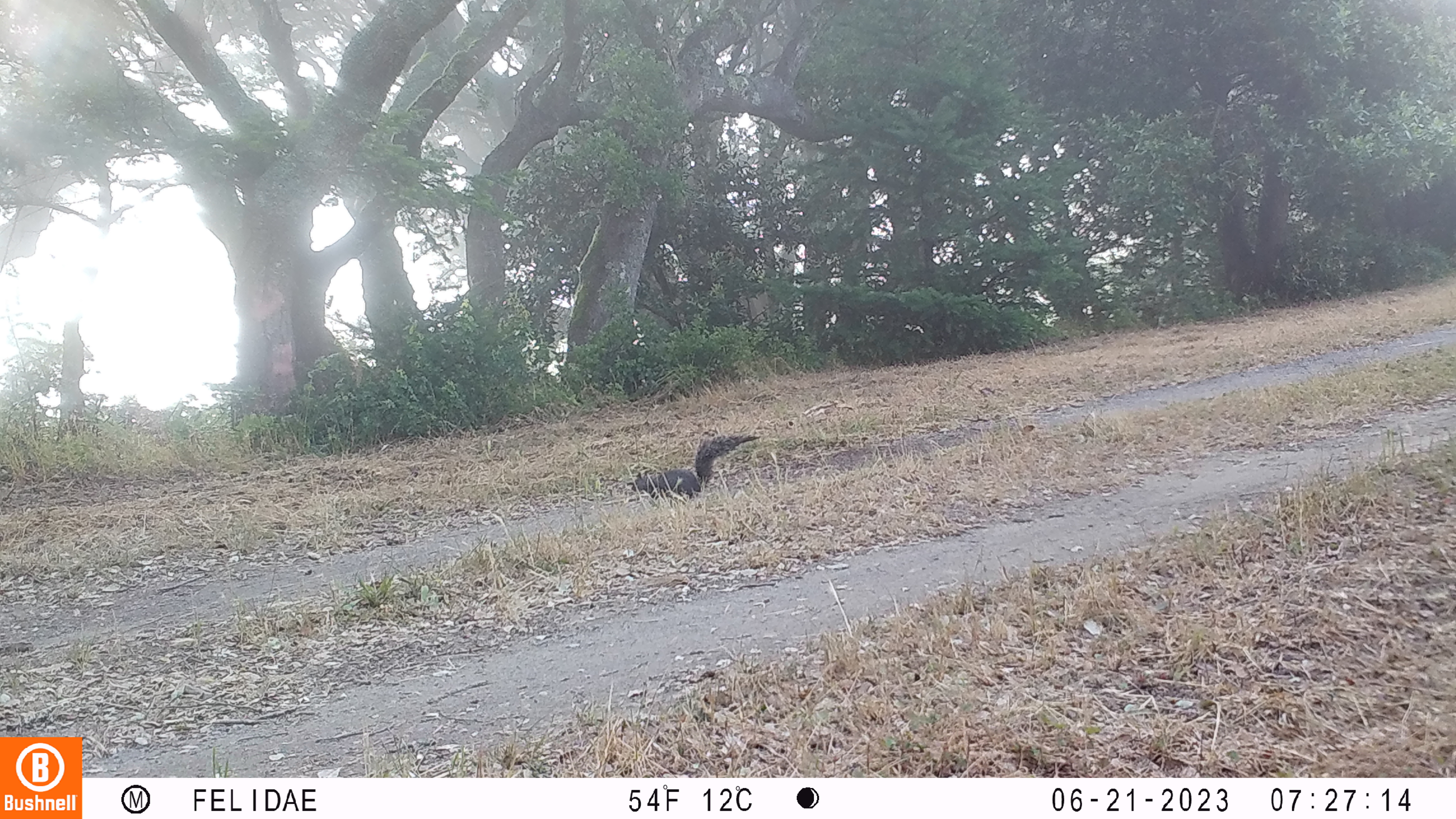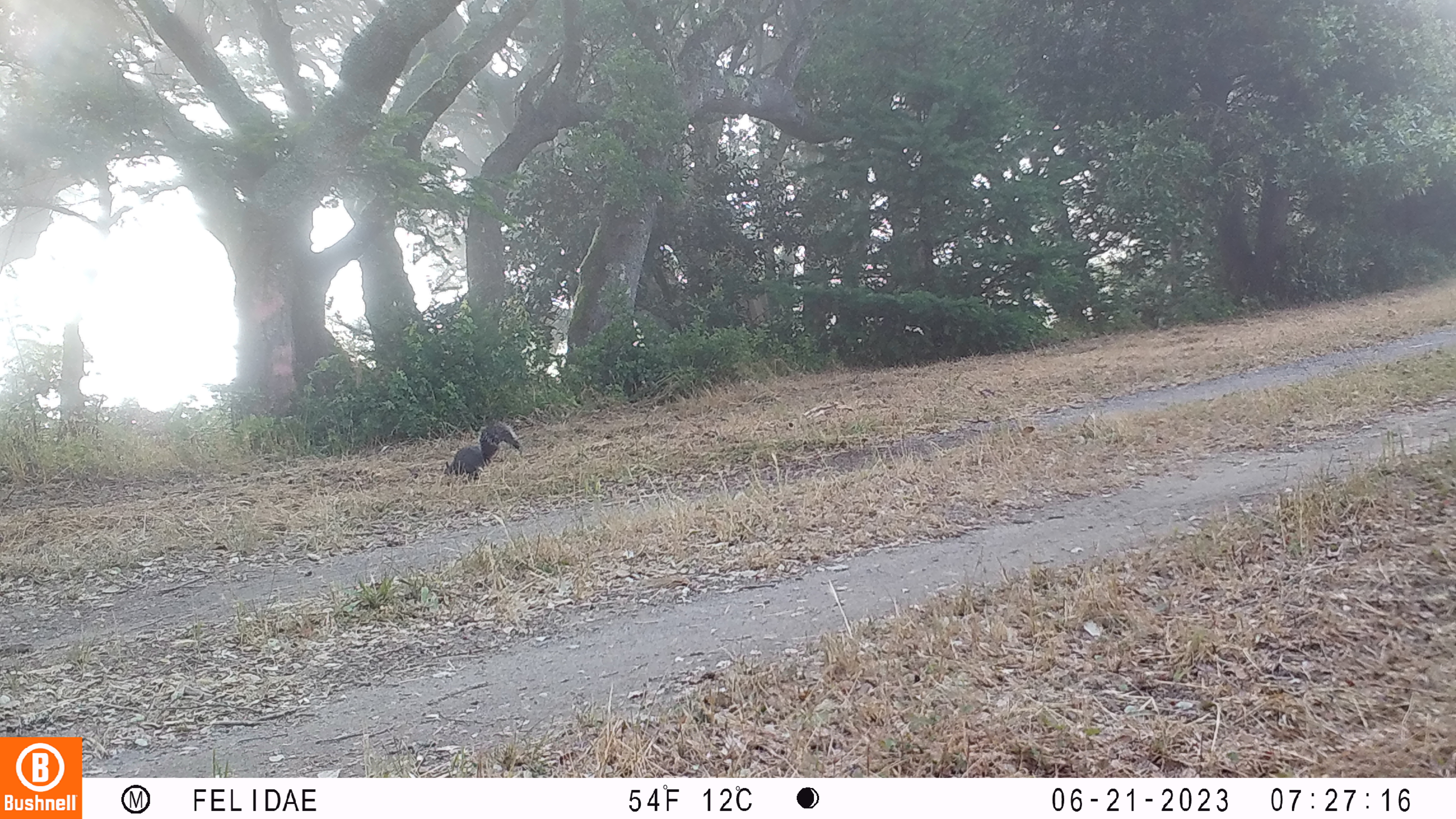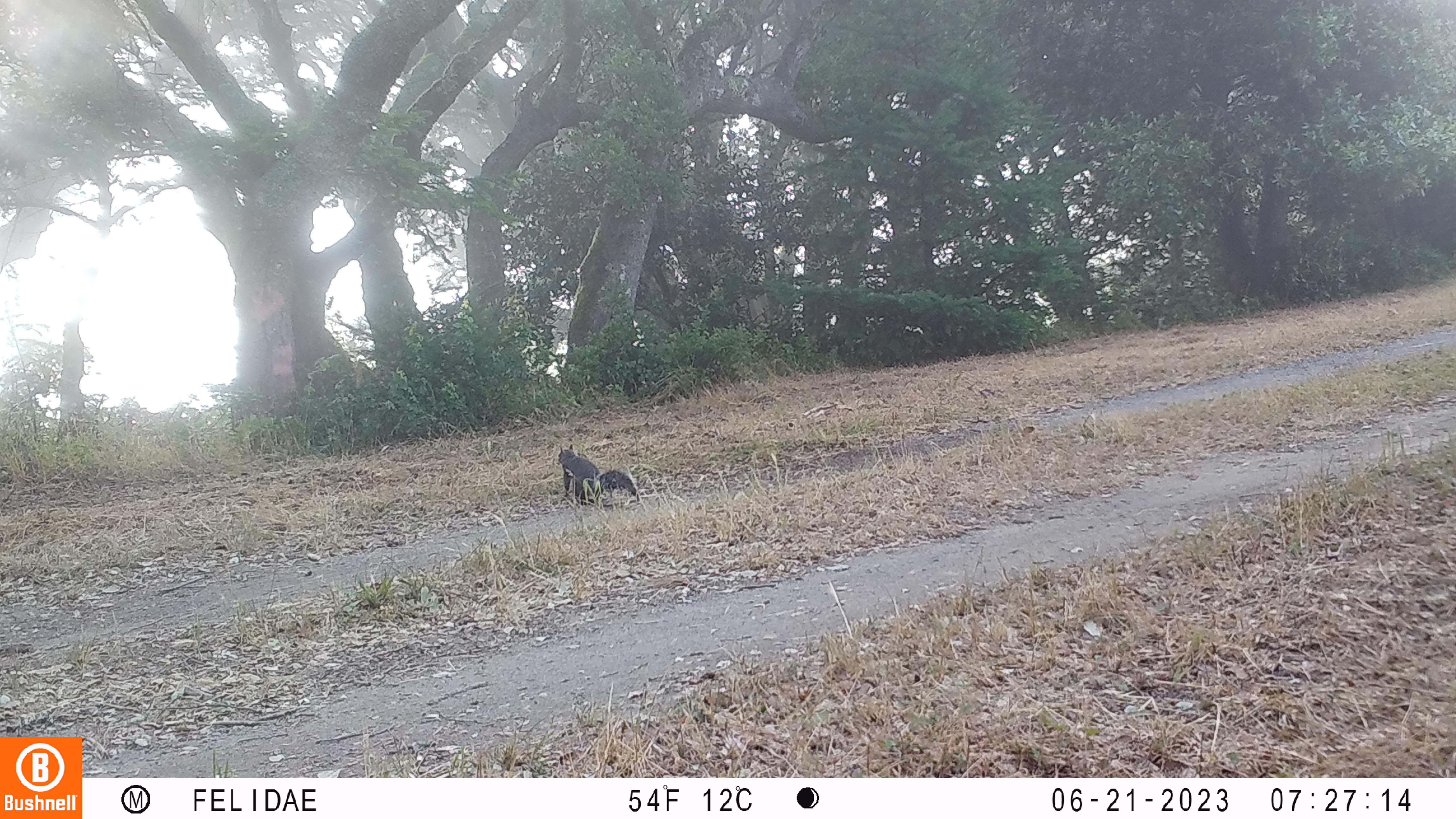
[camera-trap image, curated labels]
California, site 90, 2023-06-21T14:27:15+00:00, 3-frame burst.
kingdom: Animalia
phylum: Chordata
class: Mammalia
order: Rodentia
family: Sciuridae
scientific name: Sciuridae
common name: squirrel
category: unknown squirrel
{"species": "unknown squirrel (squirrel) (Sciuridae)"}